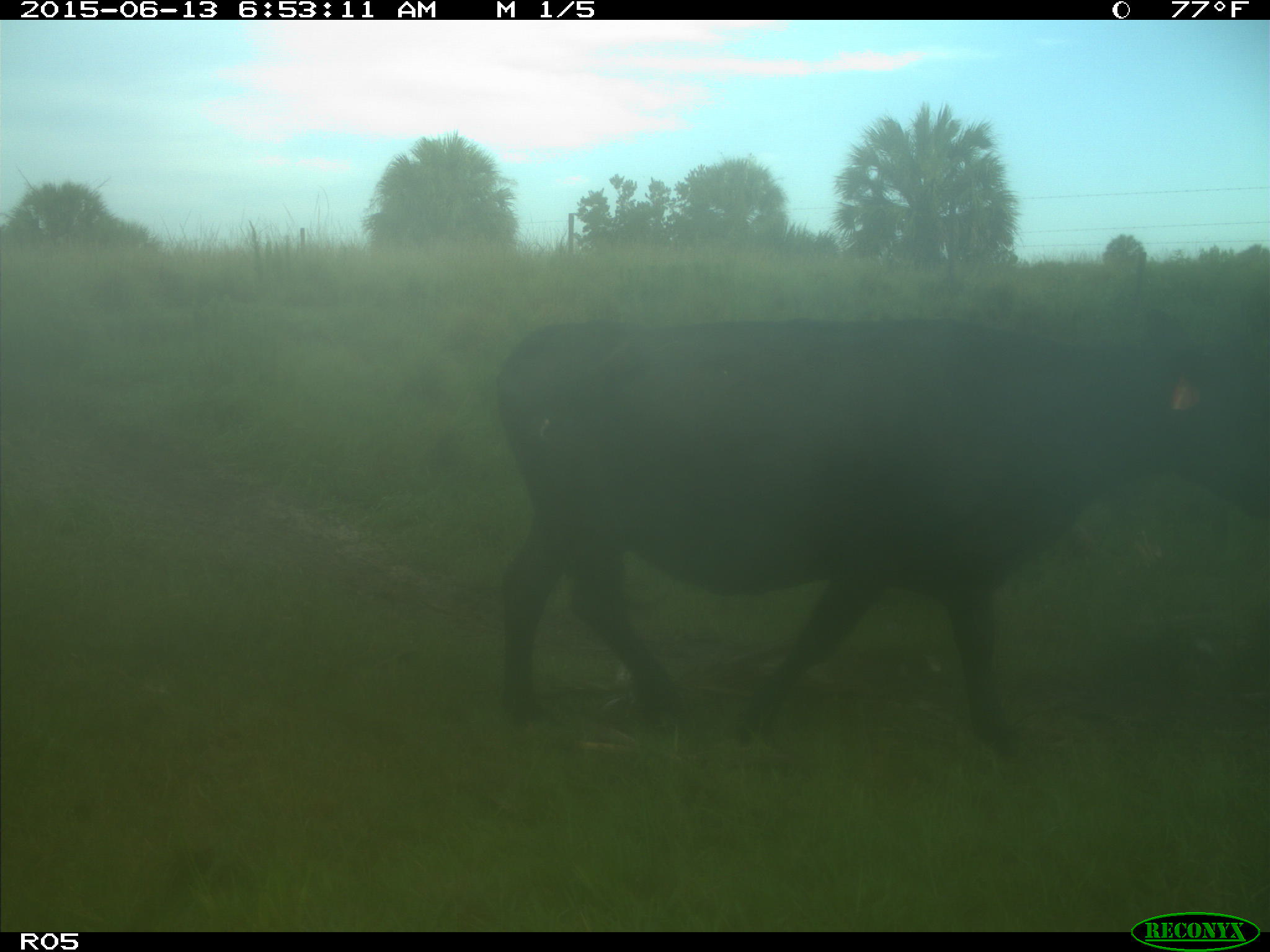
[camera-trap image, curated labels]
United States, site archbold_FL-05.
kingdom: Animalia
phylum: Chordata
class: Mammalia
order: Artiodactyla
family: Bovidae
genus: Bos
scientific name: Bos taurus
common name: domestic cow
Bos taurus (domestic cow).